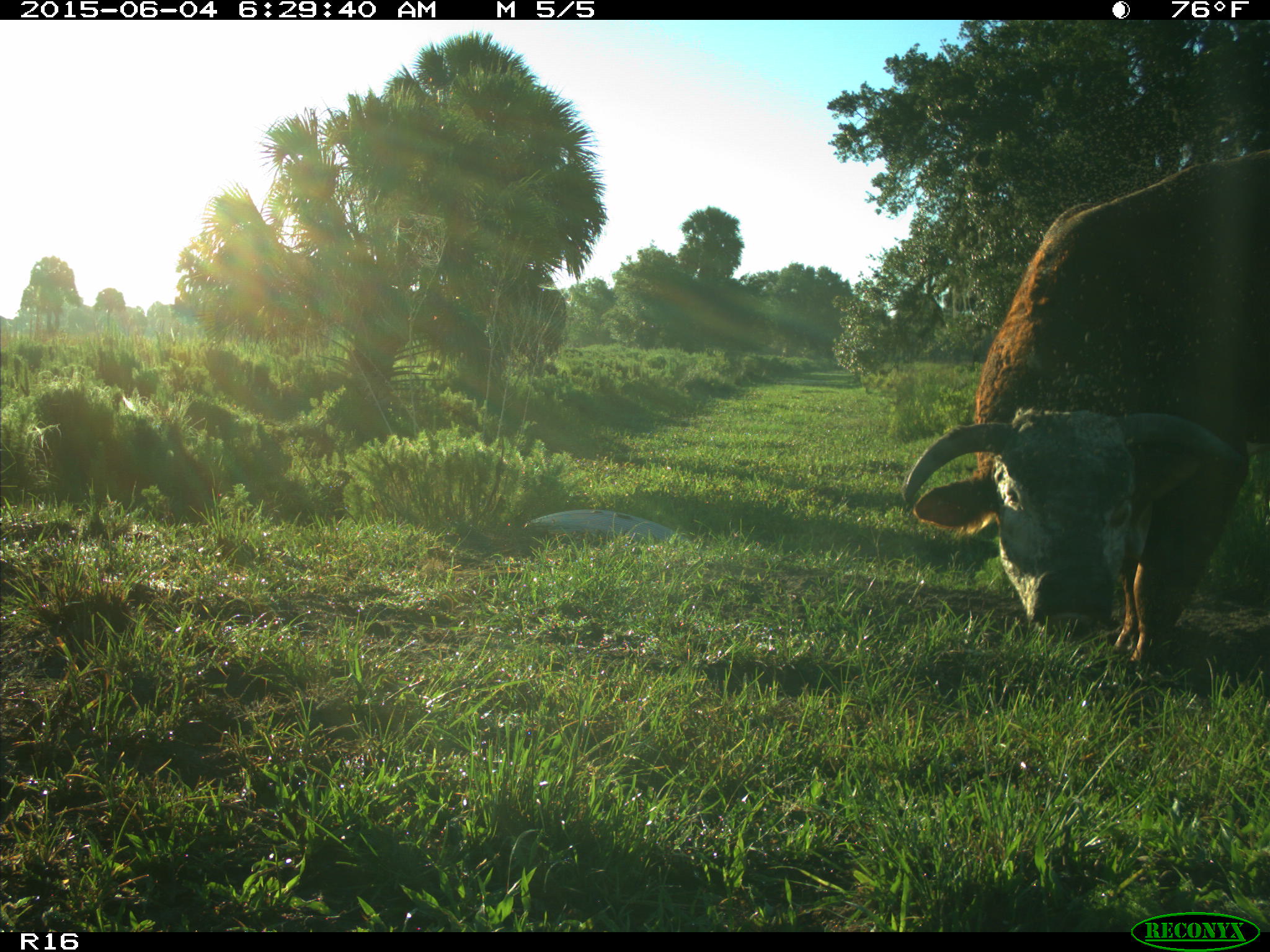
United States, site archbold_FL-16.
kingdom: Animalia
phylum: Chordata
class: Mammalia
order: Artiodactyla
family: Bovidae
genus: Bos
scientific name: Bos taurus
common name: domestic cow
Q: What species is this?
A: Bos taurus (domestic cow).